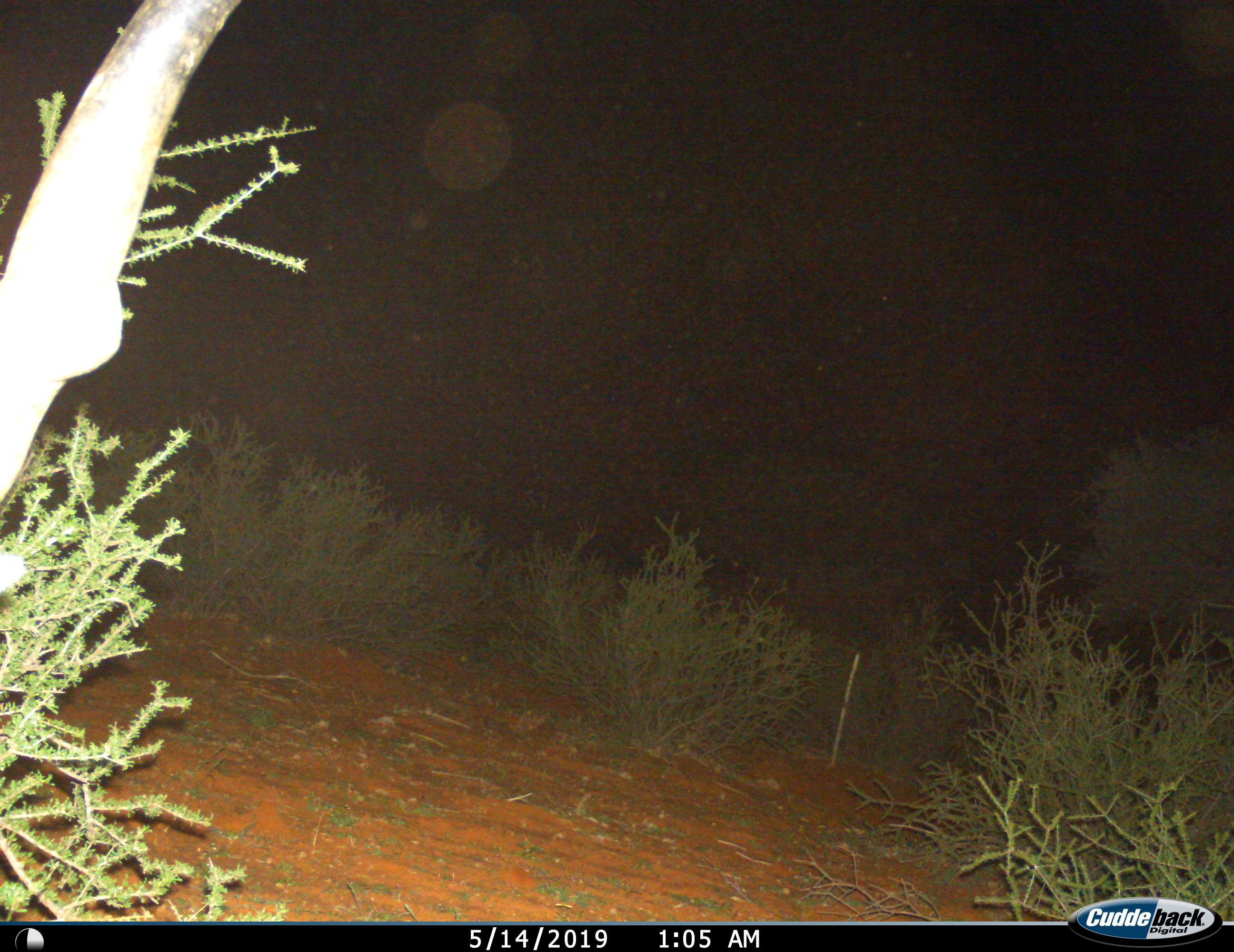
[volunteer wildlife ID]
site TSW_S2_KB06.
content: unidentified animal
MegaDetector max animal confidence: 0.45